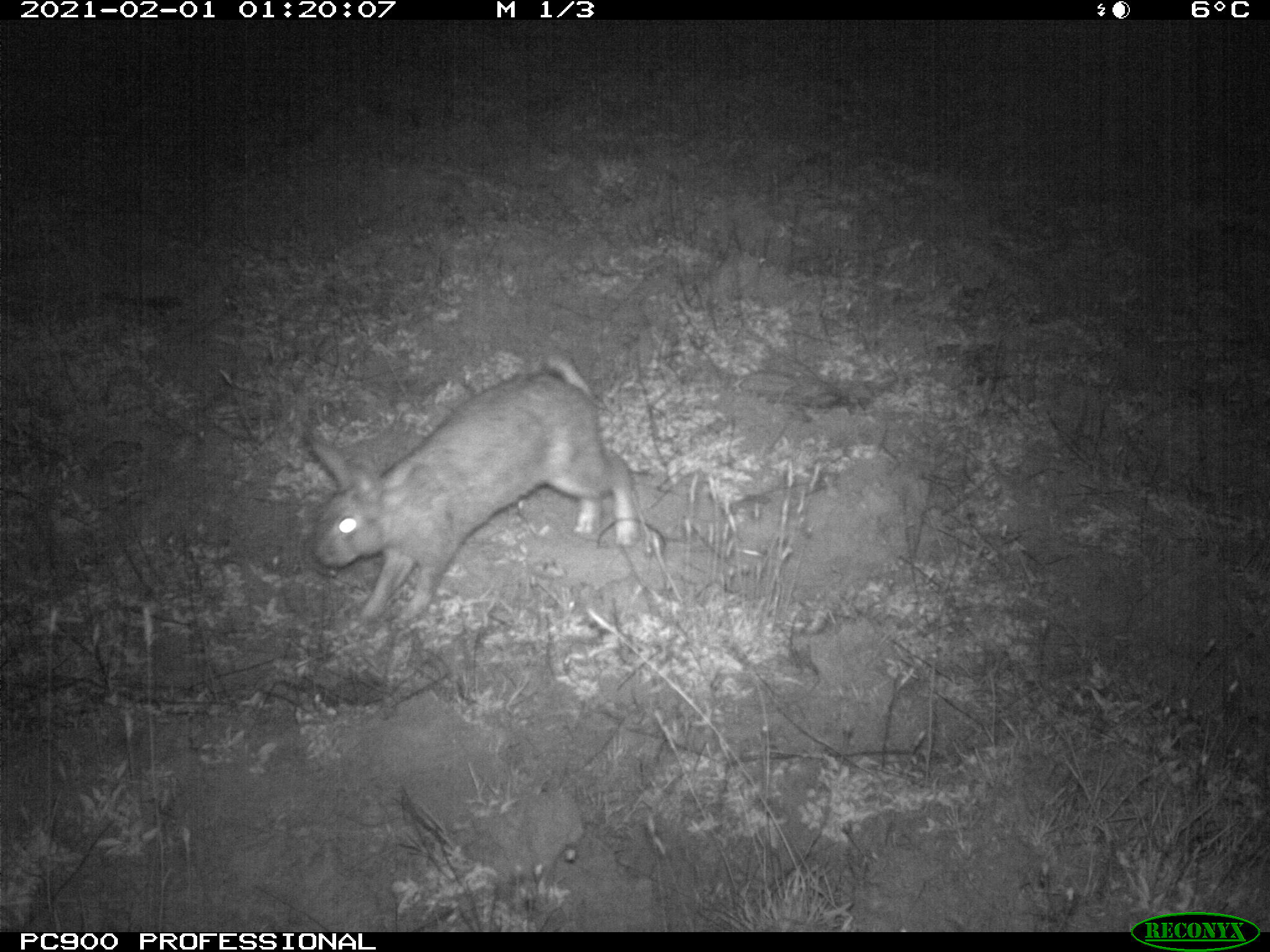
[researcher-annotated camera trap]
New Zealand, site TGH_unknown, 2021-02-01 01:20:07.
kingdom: Animalia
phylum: Chordata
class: Mammalia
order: Lagomorpha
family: Leporidae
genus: Oryctolagus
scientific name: Oryctolagus cuniculus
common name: european rabbit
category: rabbit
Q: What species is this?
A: Rabbit (european rabbit) (Oryctolagus cuniculus).